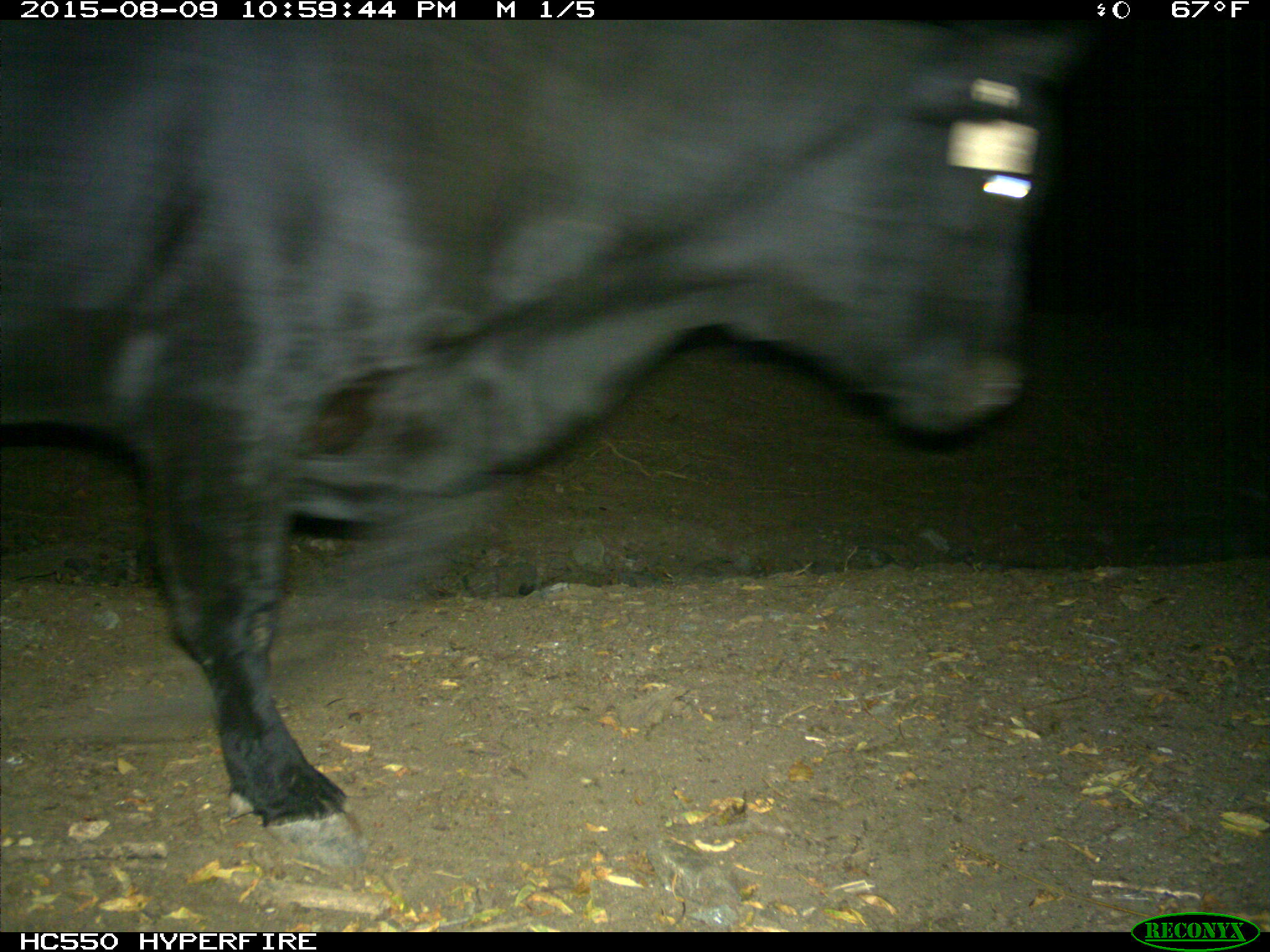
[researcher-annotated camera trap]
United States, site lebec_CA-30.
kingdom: Animalia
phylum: Chordata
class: Mammalia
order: Artiodactyla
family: Bovidae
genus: Bos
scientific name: Bos taurus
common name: domestic cow